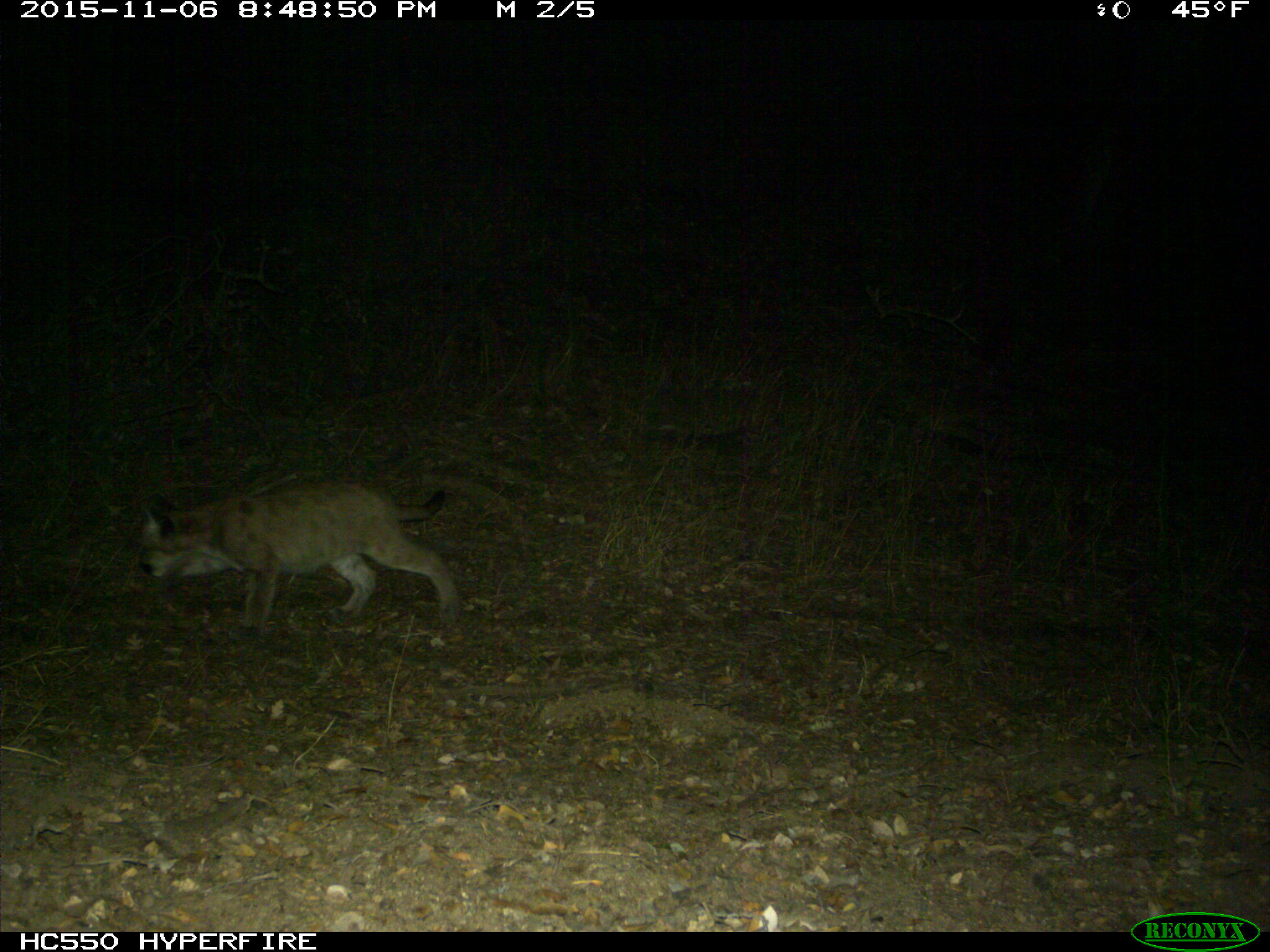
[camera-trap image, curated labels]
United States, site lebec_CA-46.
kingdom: Animalia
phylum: Chordata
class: Mammalia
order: Carnivora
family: Felidae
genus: Puma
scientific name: Puma concolor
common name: mountain lion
Puma concolor (mountain lion).